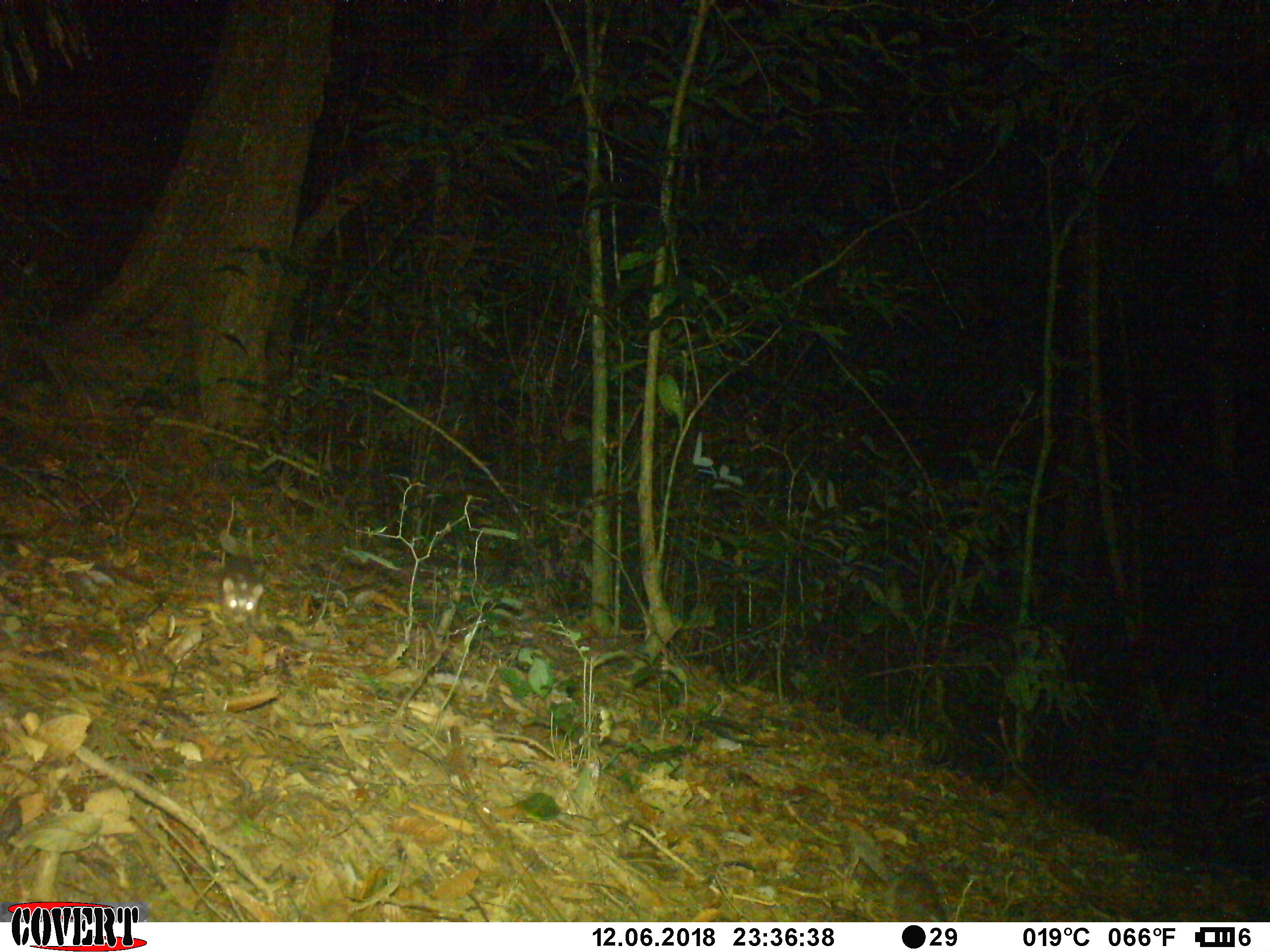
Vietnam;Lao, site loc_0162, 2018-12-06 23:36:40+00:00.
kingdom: Animalia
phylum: Chordata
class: Mammalia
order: Carnivora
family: Mustelidae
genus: Melogale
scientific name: Melogale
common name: ferret badger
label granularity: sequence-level